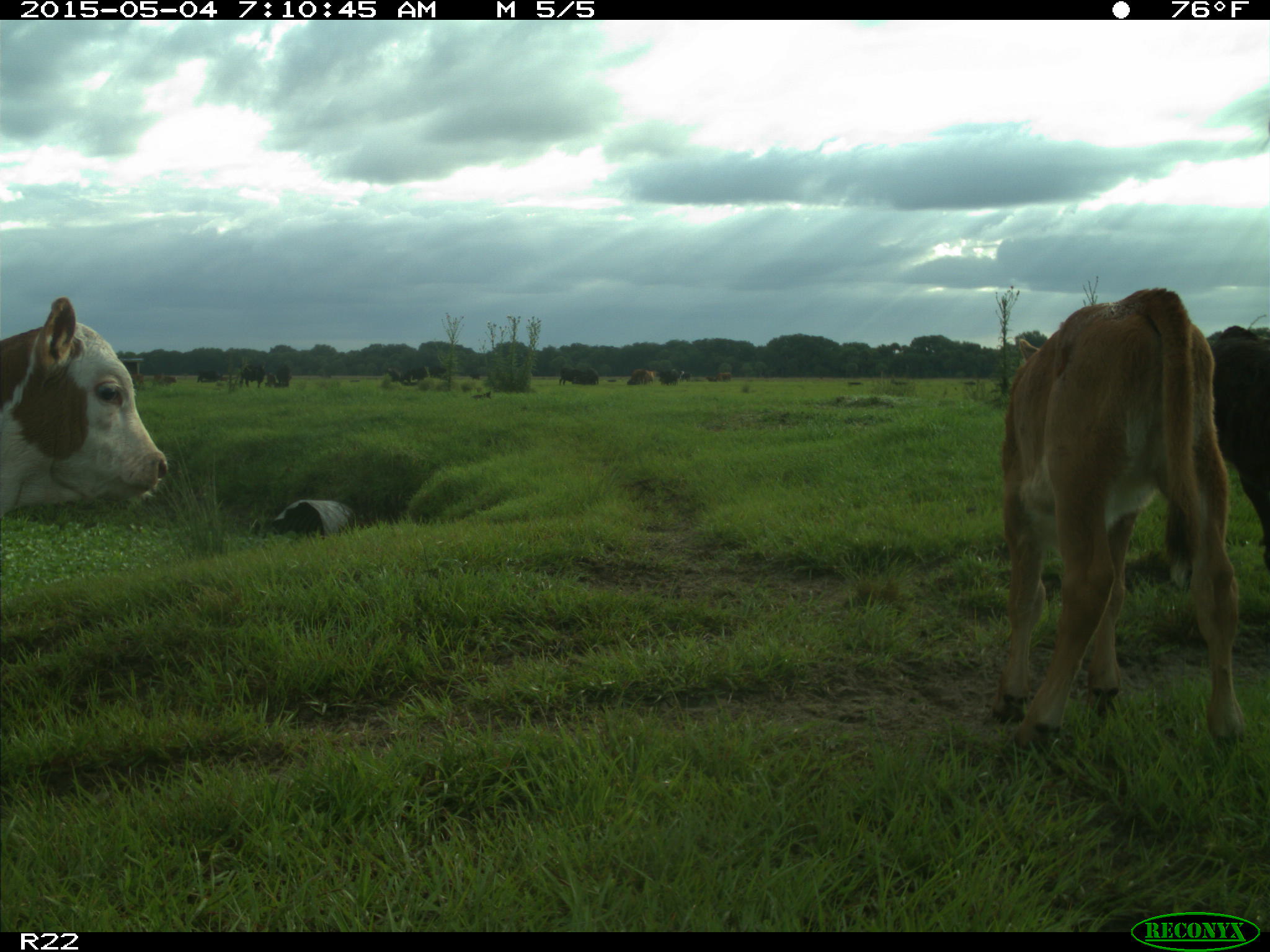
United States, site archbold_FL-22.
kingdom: Animalia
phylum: Chordata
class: Mammalia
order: Artiodactyla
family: Bovidae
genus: Bos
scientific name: Bos taurus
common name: domestic cow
Bos taurus (domestic cow).